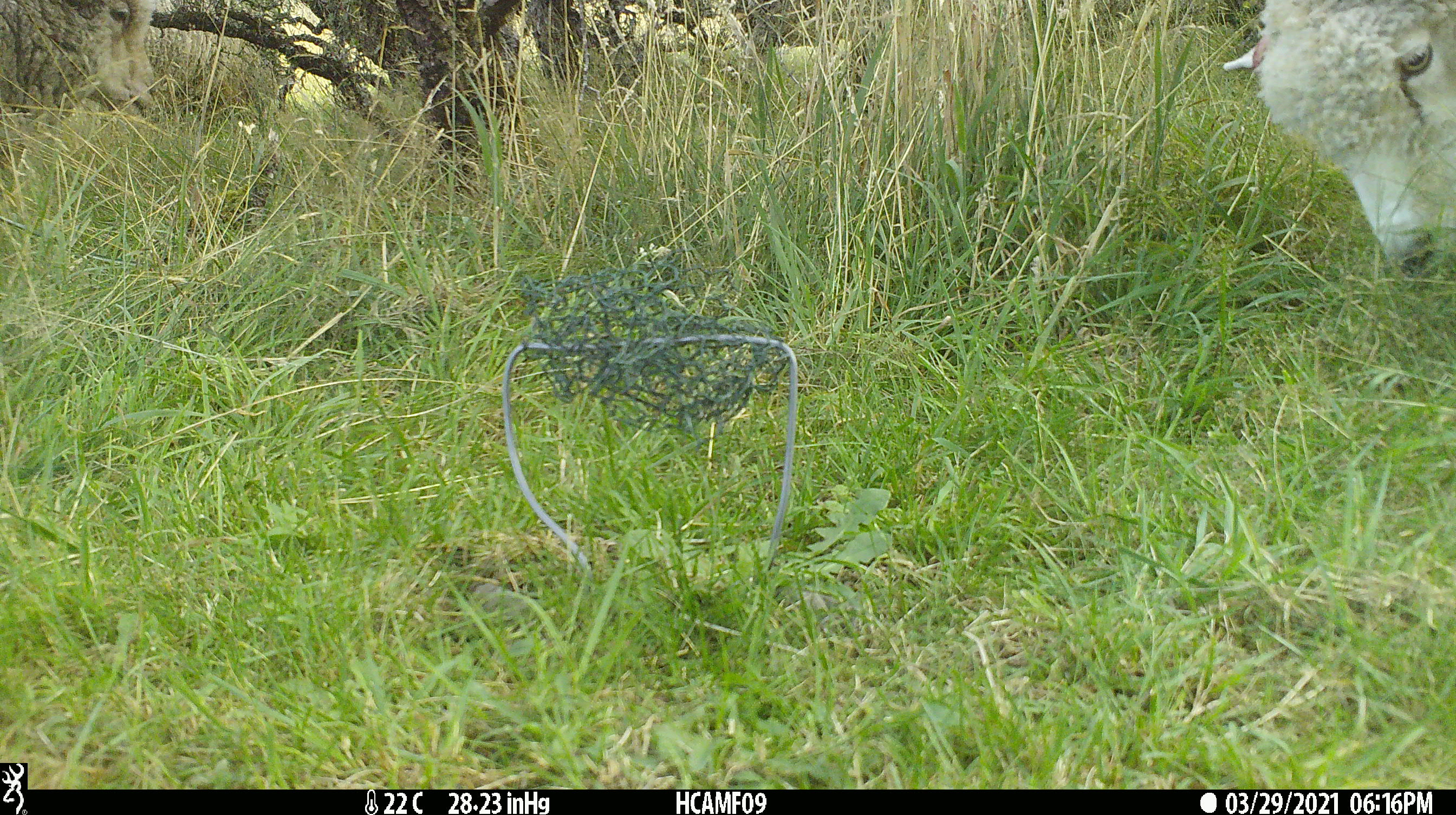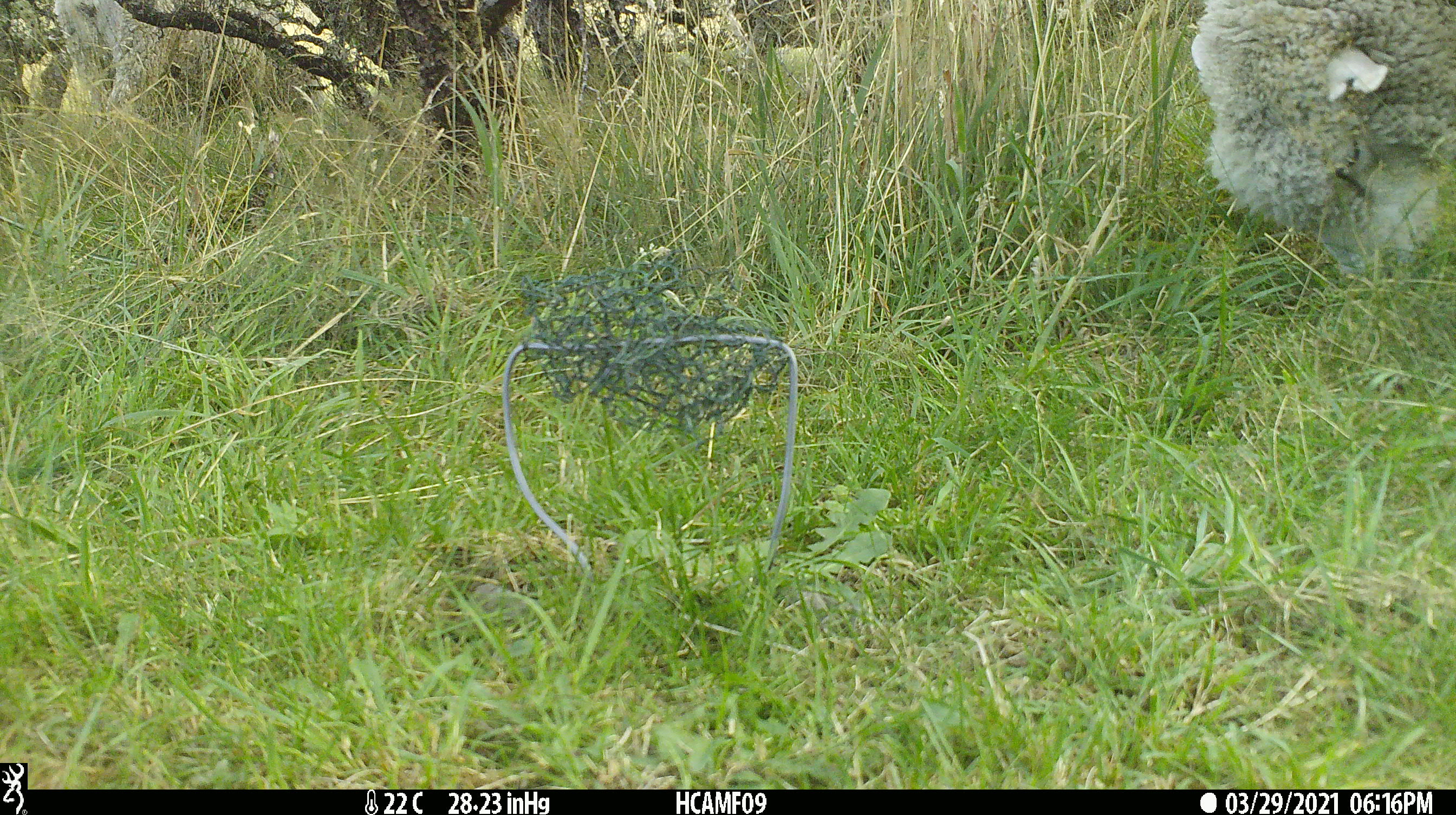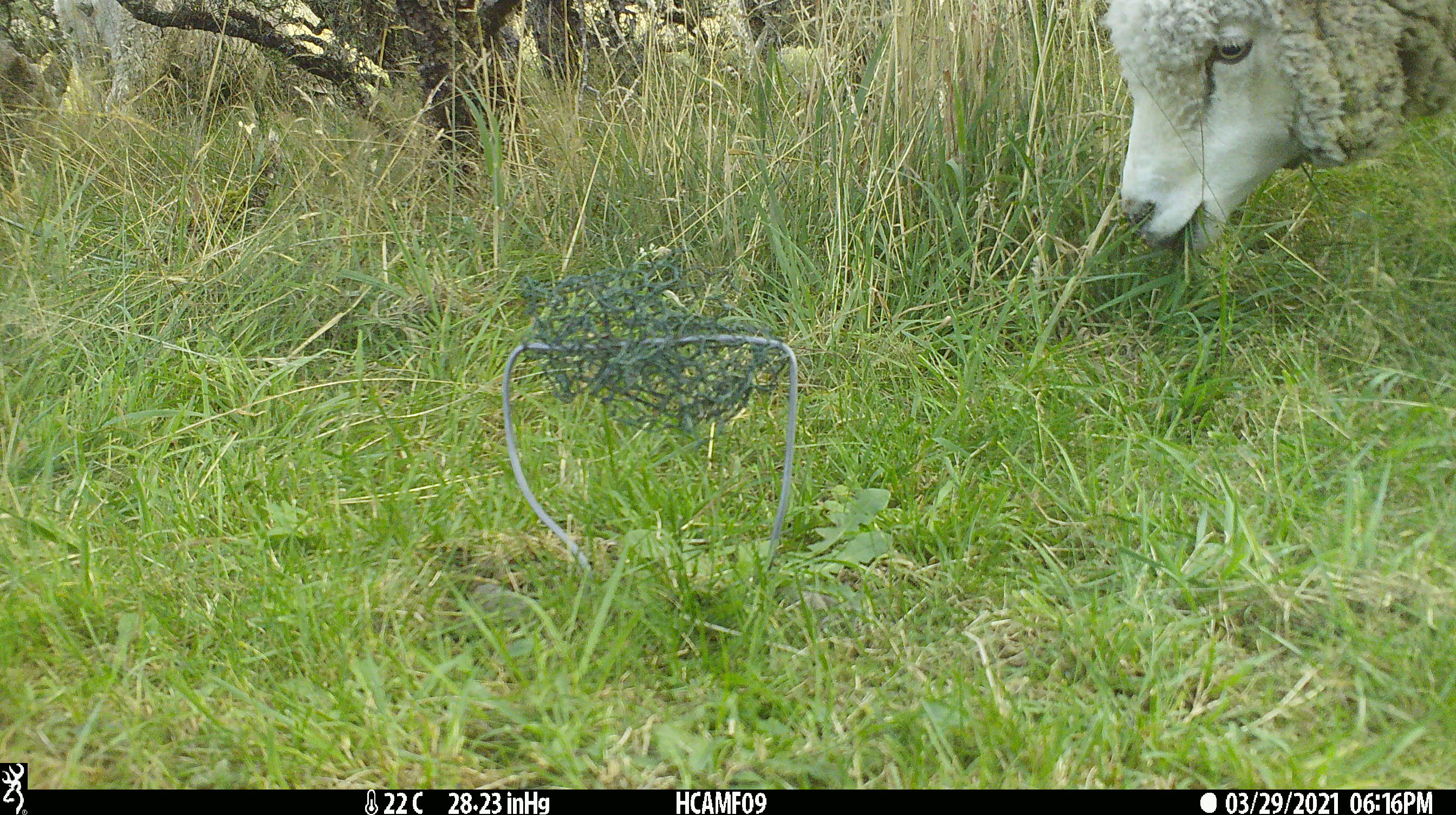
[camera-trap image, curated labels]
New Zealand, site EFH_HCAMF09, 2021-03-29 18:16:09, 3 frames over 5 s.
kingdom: Animalia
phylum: Chordata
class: Mammalia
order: Artiodactyla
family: Bovidae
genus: Ovis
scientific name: Ovis aries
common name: domestic sheep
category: sheep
Sheep (domestic sheep) (Ovis aries).